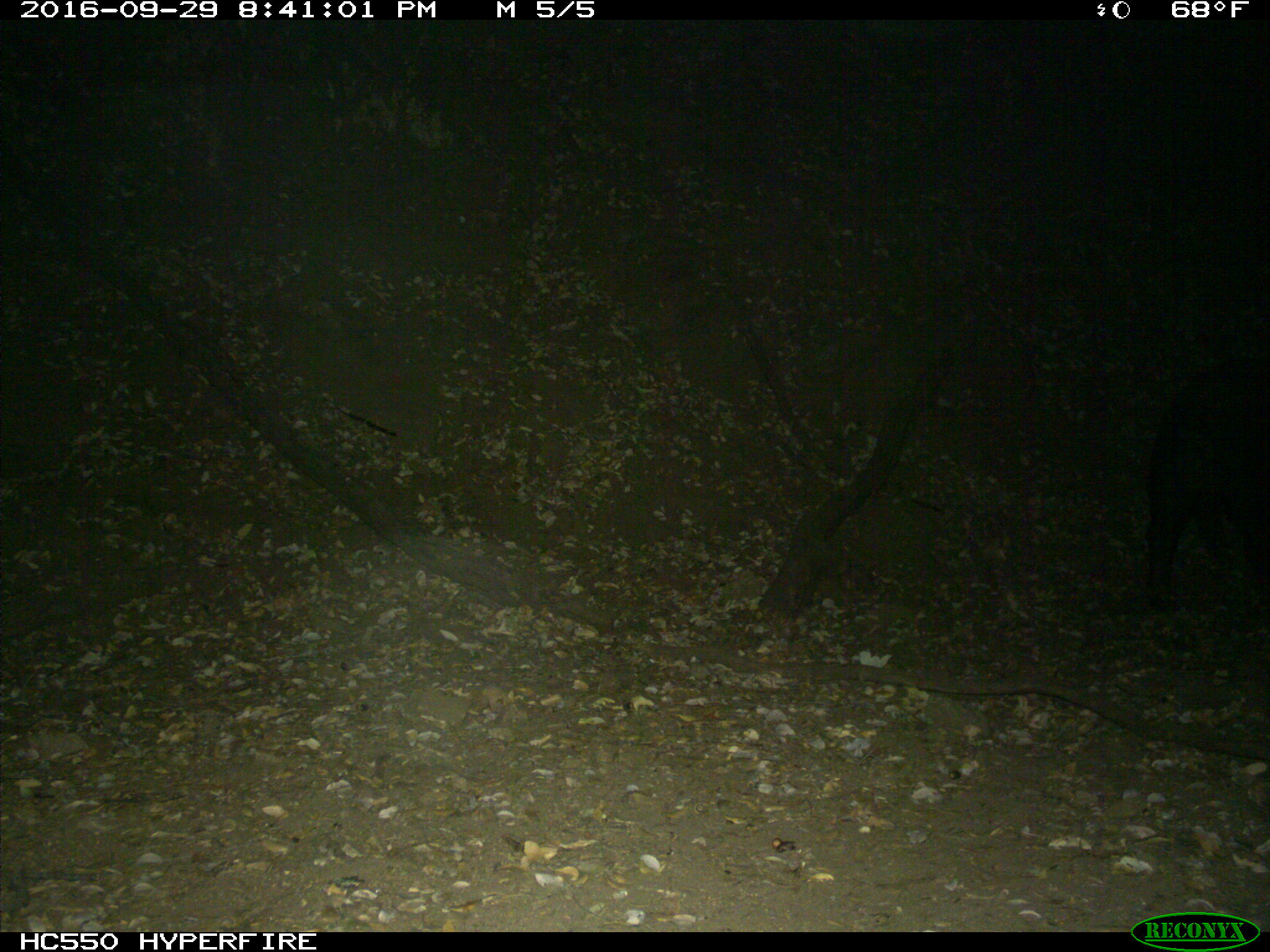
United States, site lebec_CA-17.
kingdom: Animalia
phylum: Chordata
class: Mammalia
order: Artiodactyla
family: Suidae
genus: Sus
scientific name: Sus scrofa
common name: wild boar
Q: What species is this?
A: Sus scrofa (wild boar).